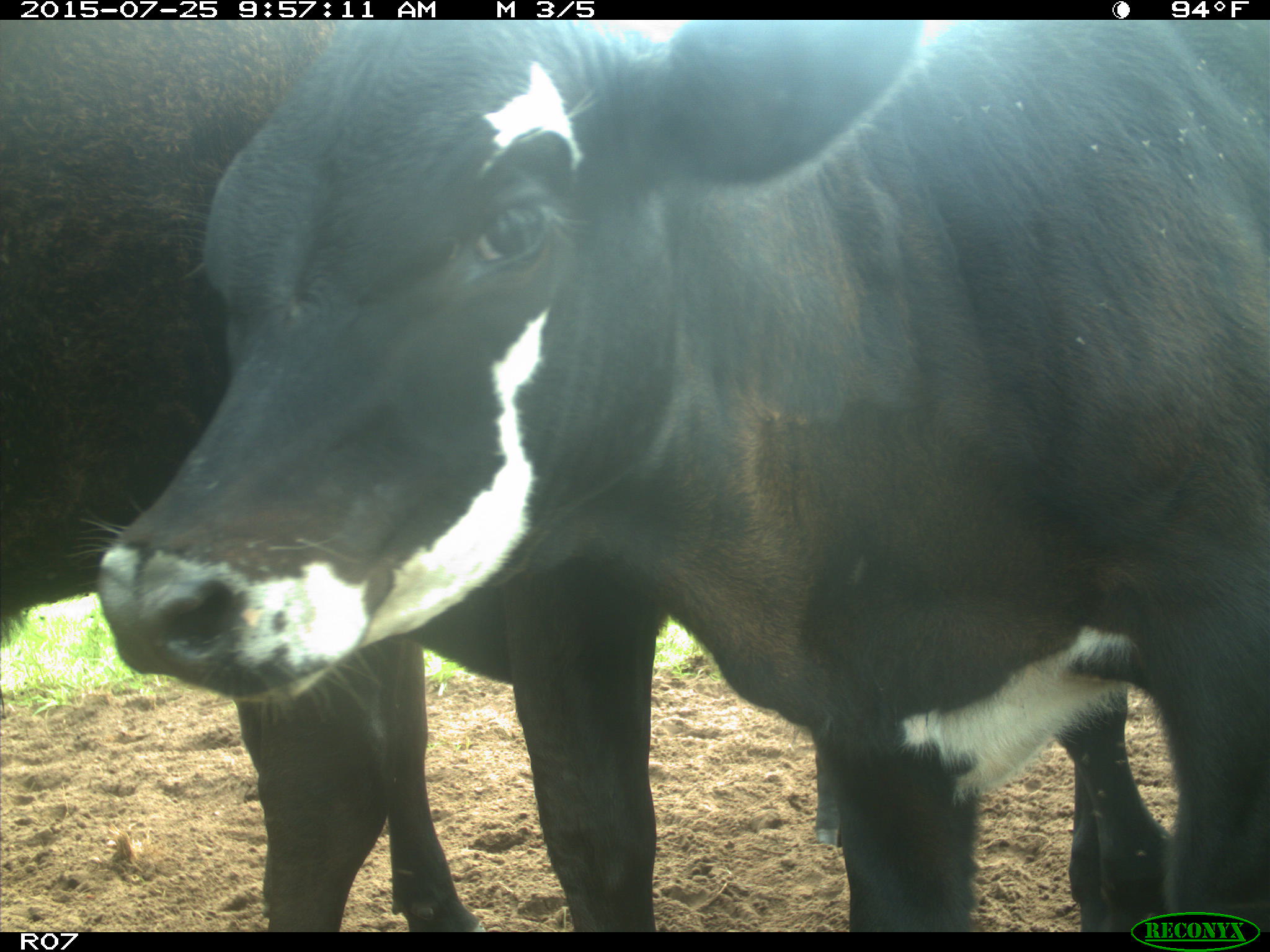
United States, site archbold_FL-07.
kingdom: Animalia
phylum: Chordata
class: Mammalia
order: Artiodactyla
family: Bovidae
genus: Bos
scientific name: Bos taurus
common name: domestic cow